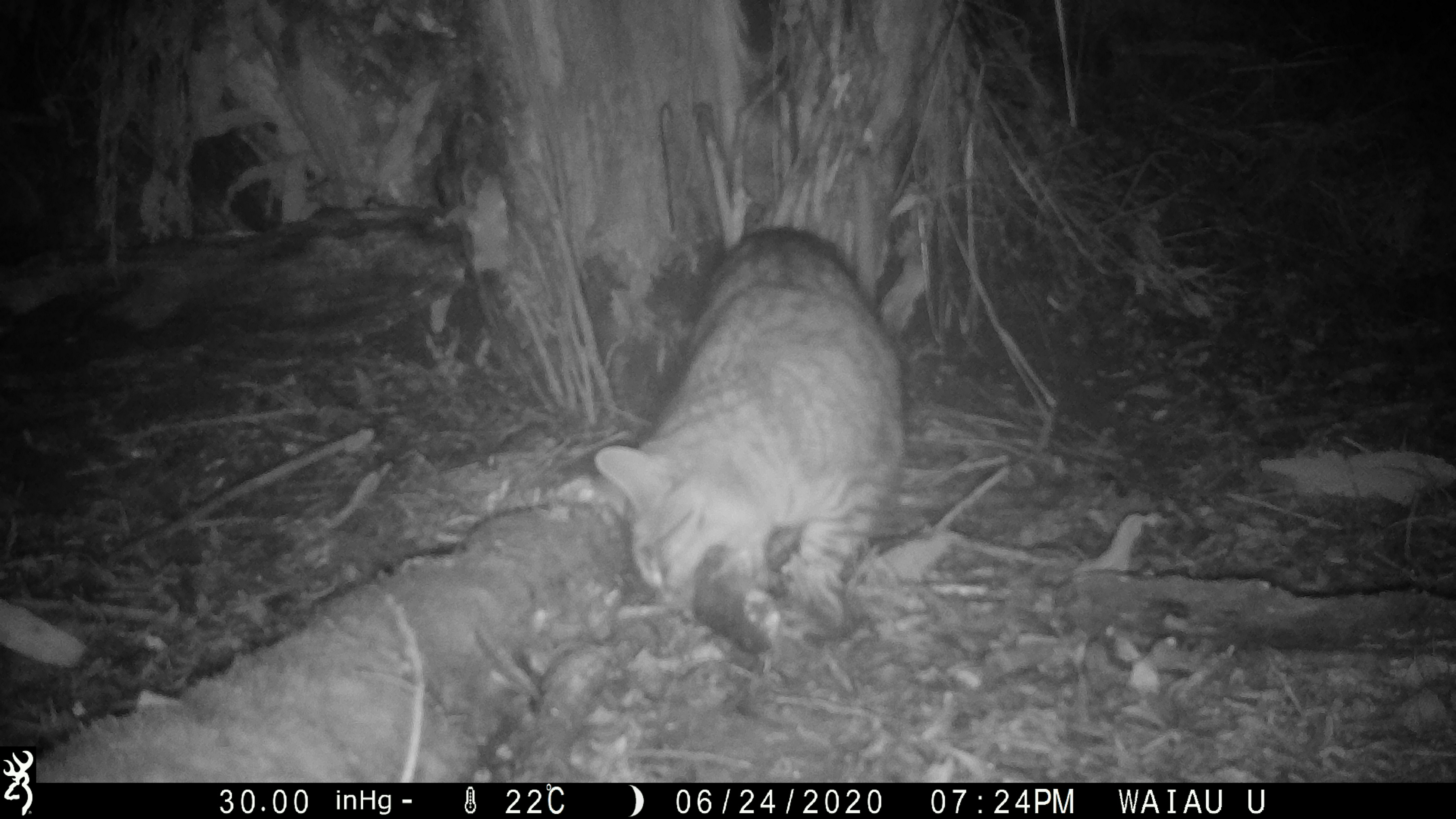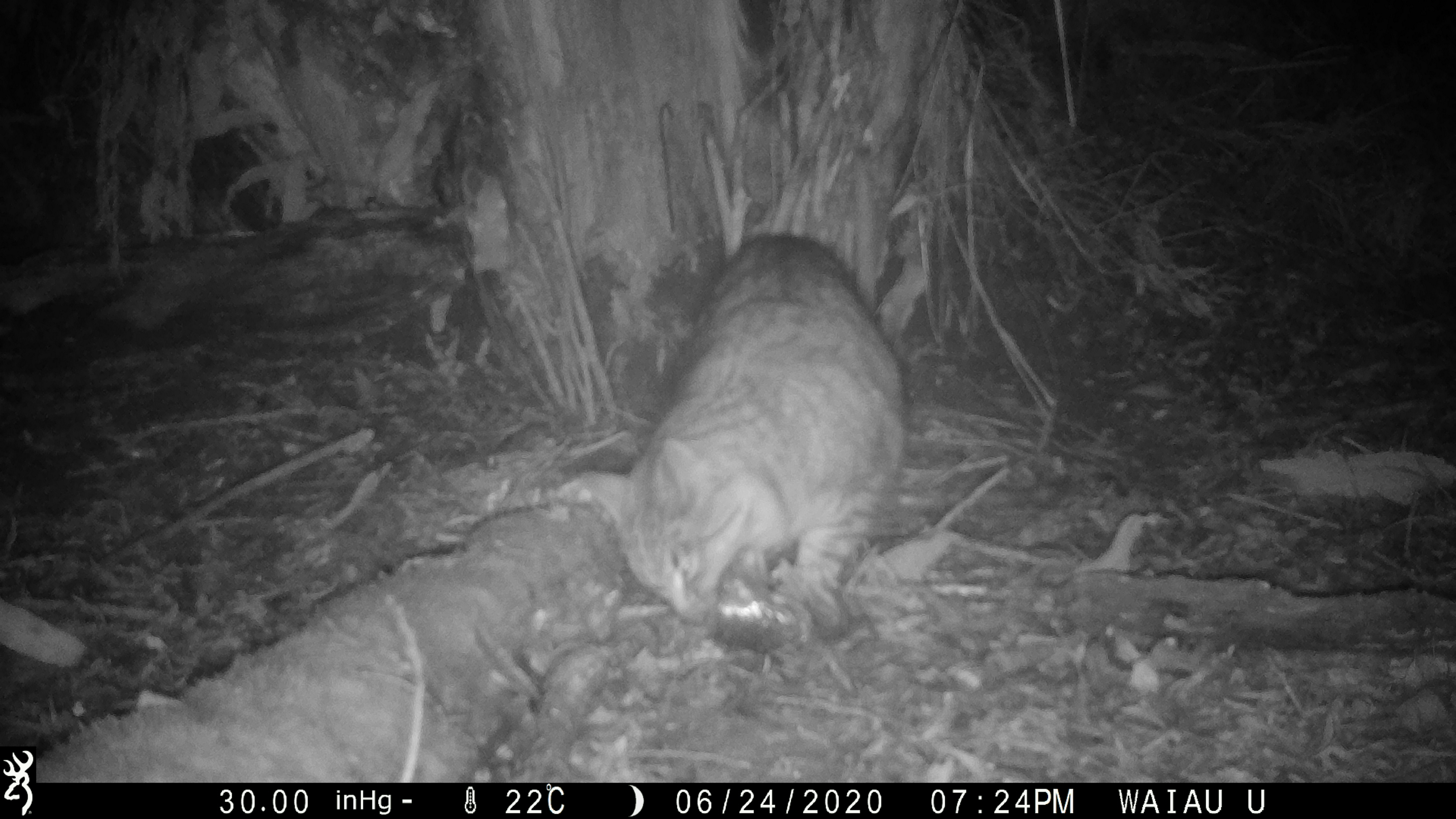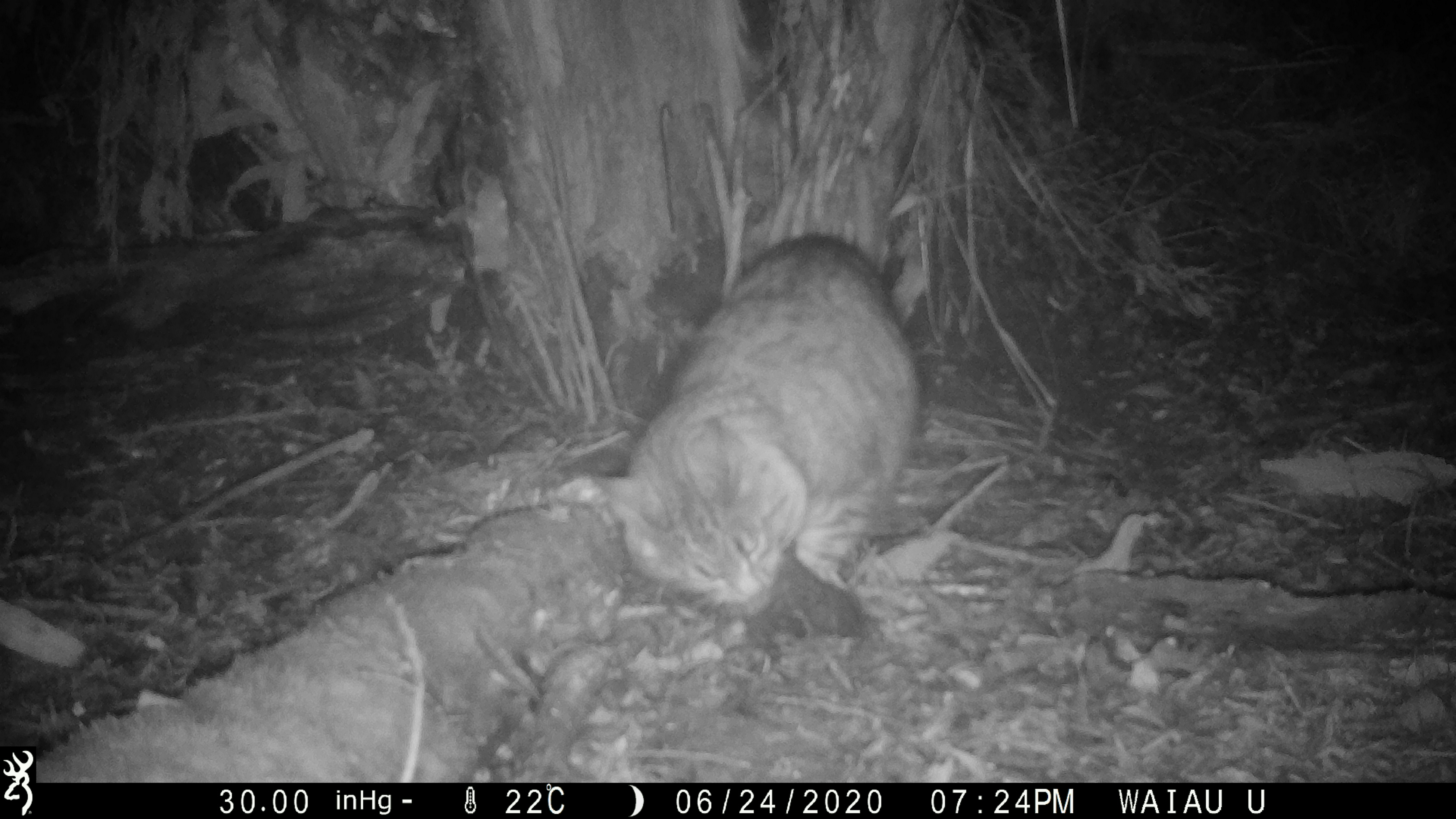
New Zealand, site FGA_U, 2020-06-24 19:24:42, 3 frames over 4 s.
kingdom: Animalia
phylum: Chordata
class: Mammalia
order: Carnivora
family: Felidae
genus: Felis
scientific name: Felis catus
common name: domestic cat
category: cat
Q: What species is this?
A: Cat (domestic cat) (Felis catus).